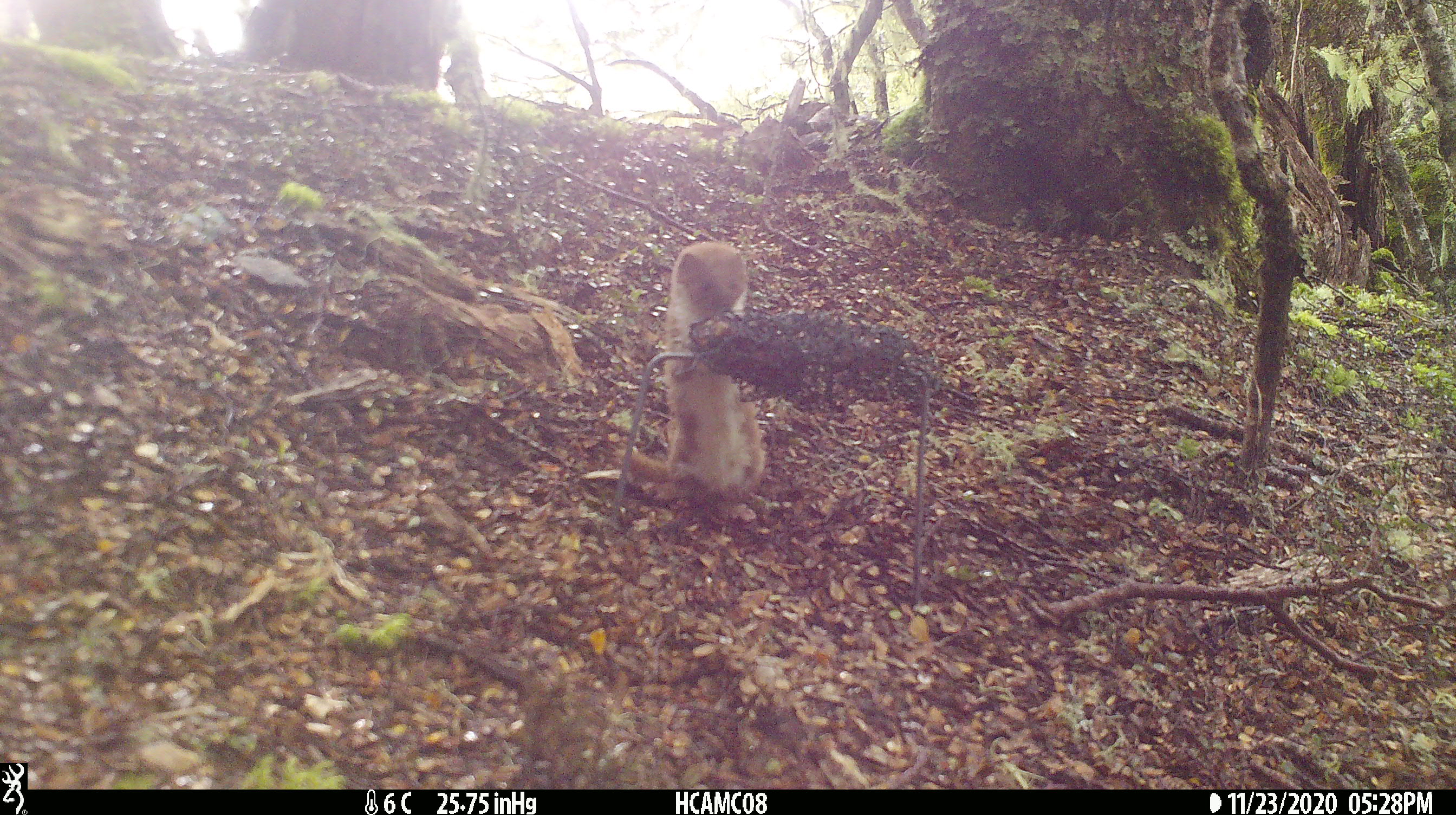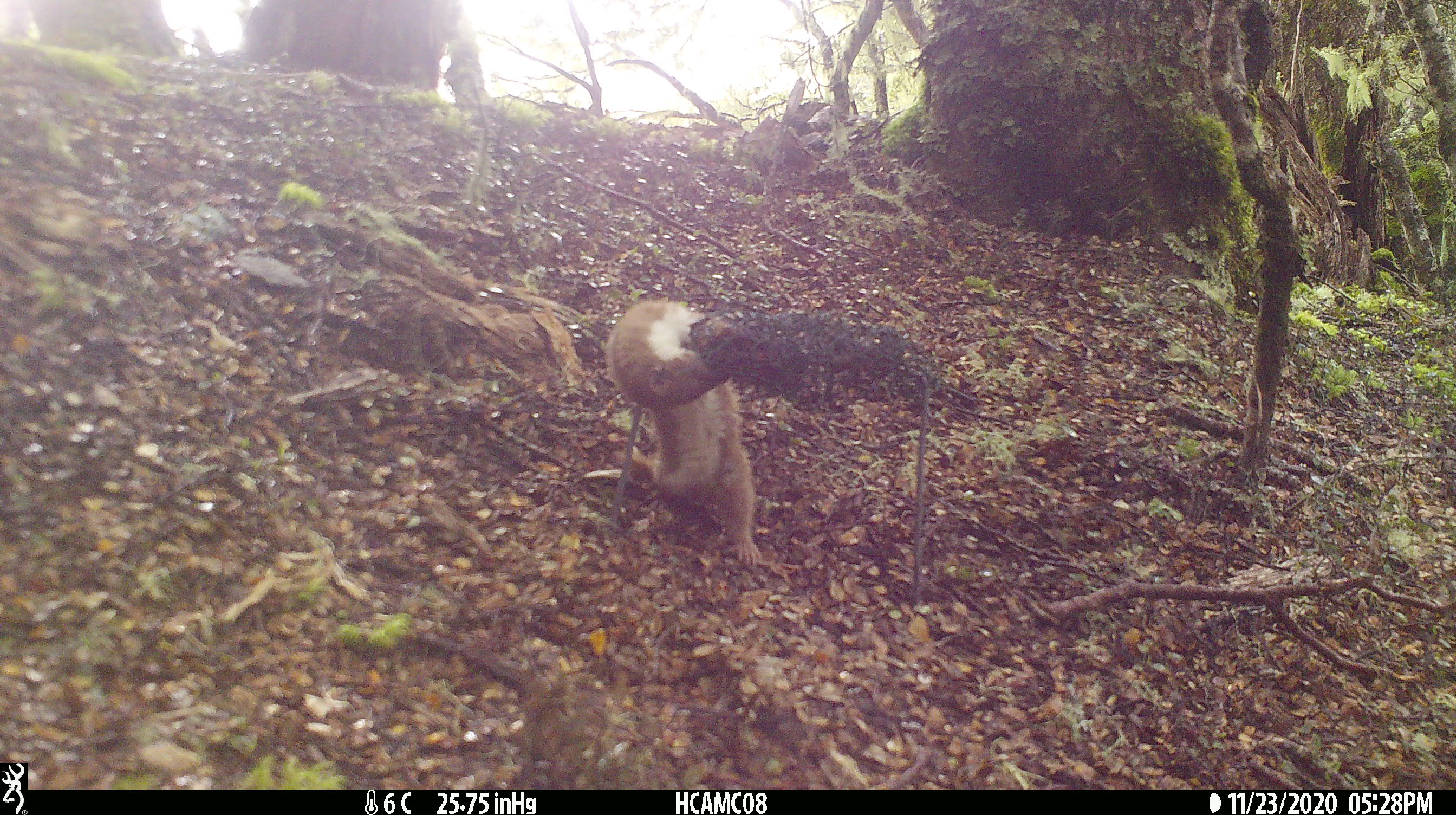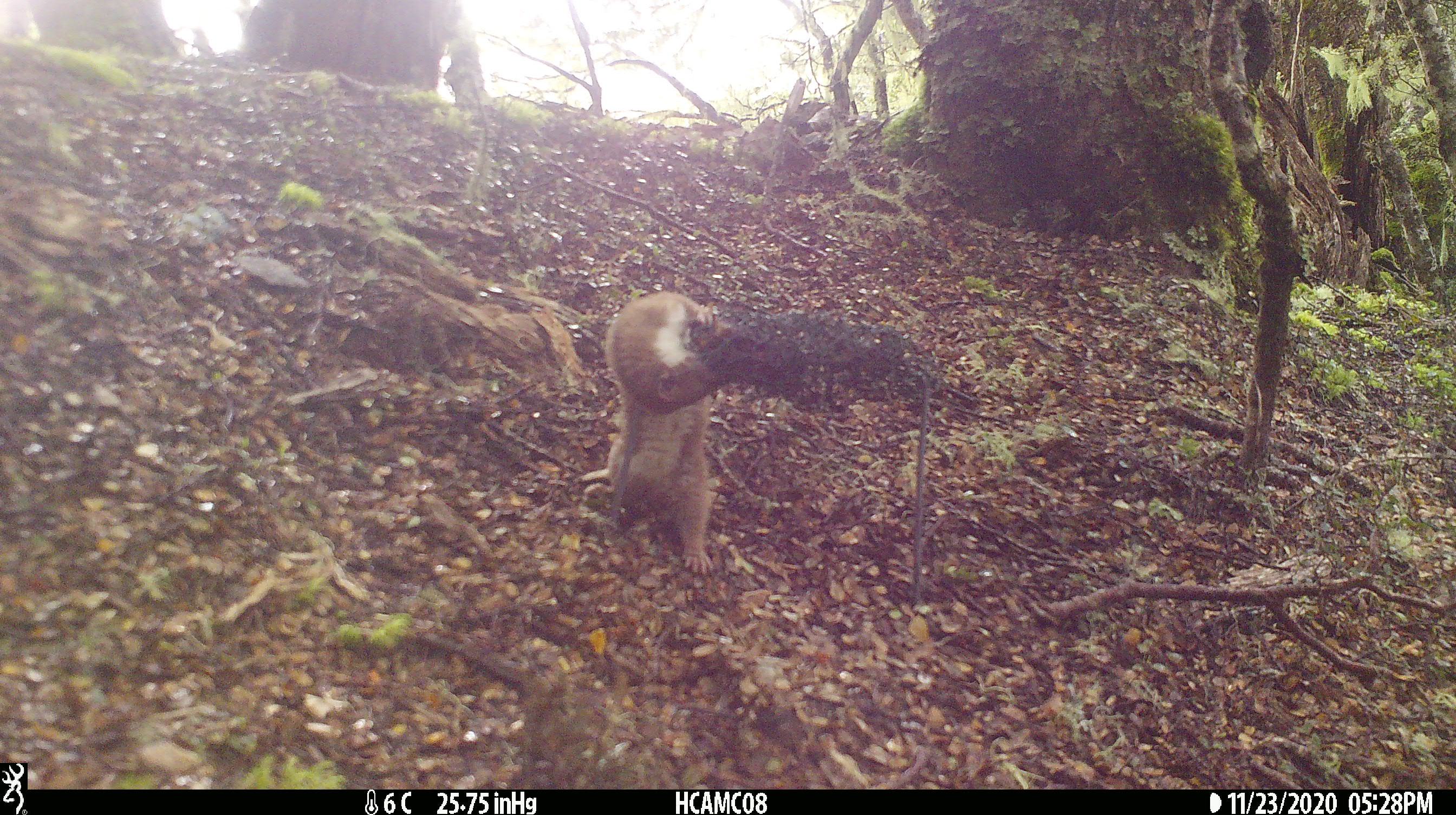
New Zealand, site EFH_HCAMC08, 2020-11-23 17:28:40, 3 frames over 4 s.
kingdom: Animalia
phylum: Chordata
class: Mammalia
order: Carnivora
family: Mustelidae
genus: Mustela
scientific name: Mustela nivalis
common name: least weasel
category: weasel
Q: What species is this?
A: Weasel (least weasel) (Mustela nivalis).